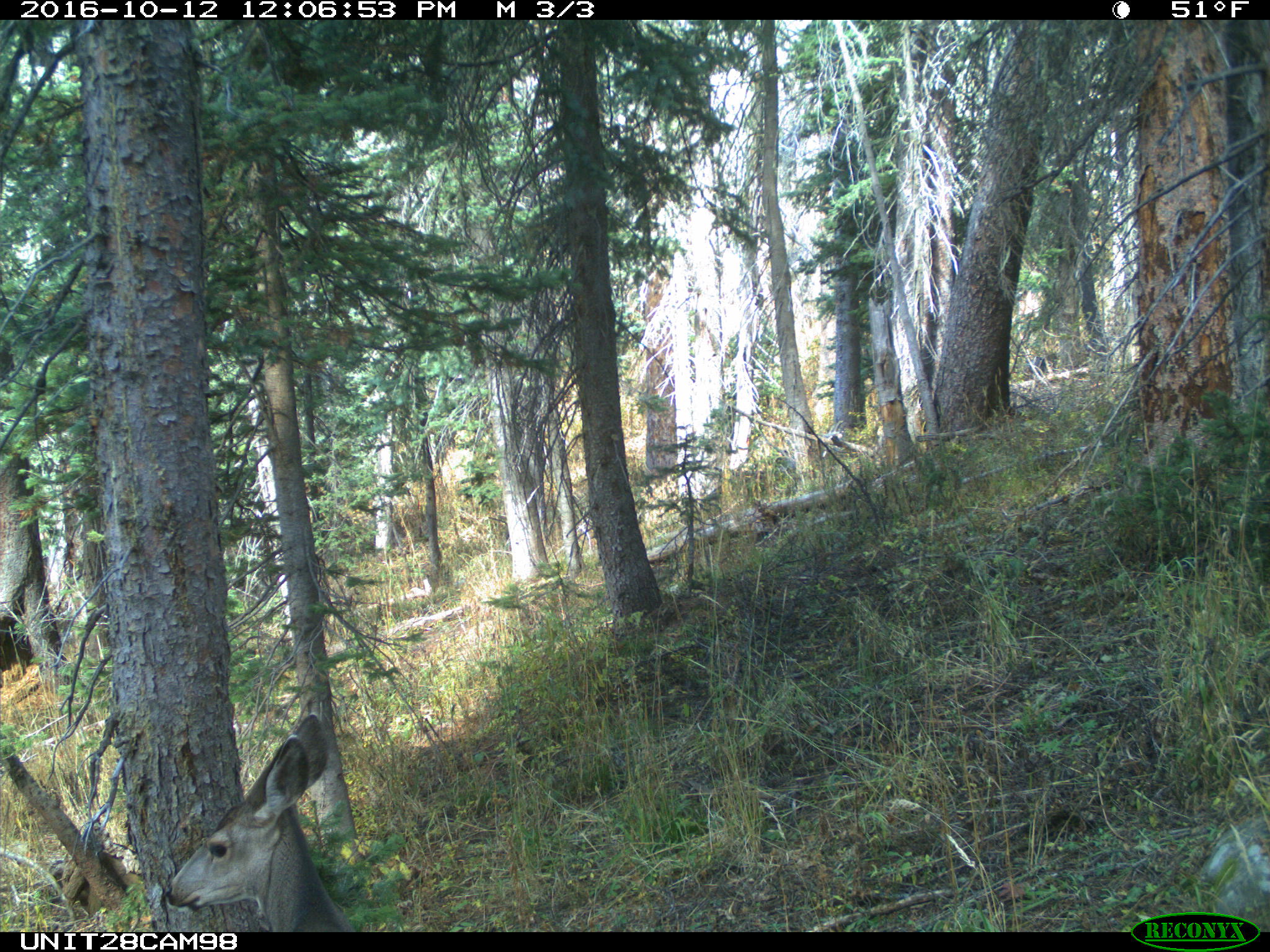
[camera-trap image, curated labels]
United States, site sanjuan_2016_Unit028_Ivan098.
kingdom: Animalia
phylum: Chordata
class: Mammalia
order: Artiodactyla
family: Cervidae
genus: Odocoileus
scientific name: Odocoileus hemionus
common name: mule deer